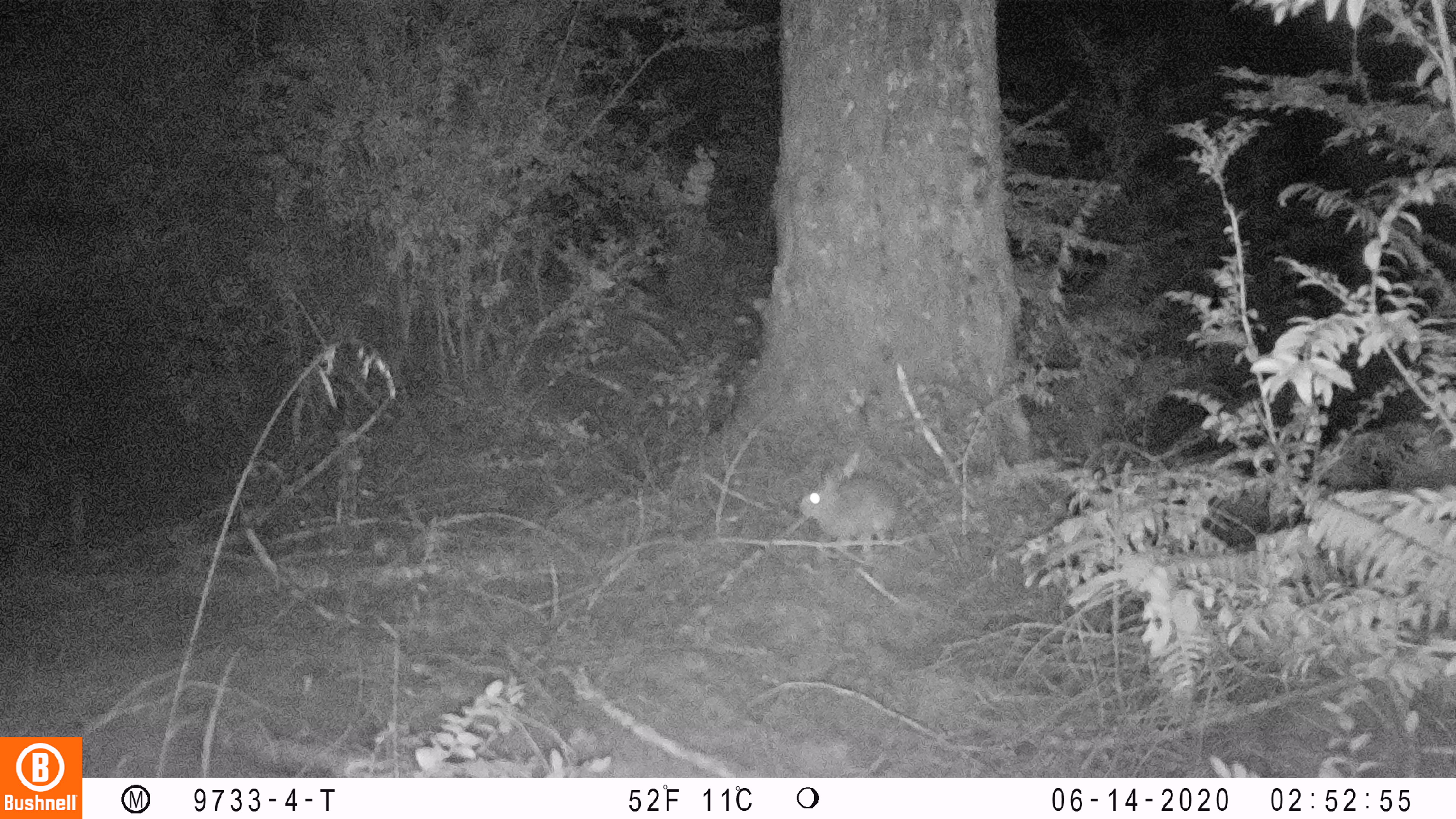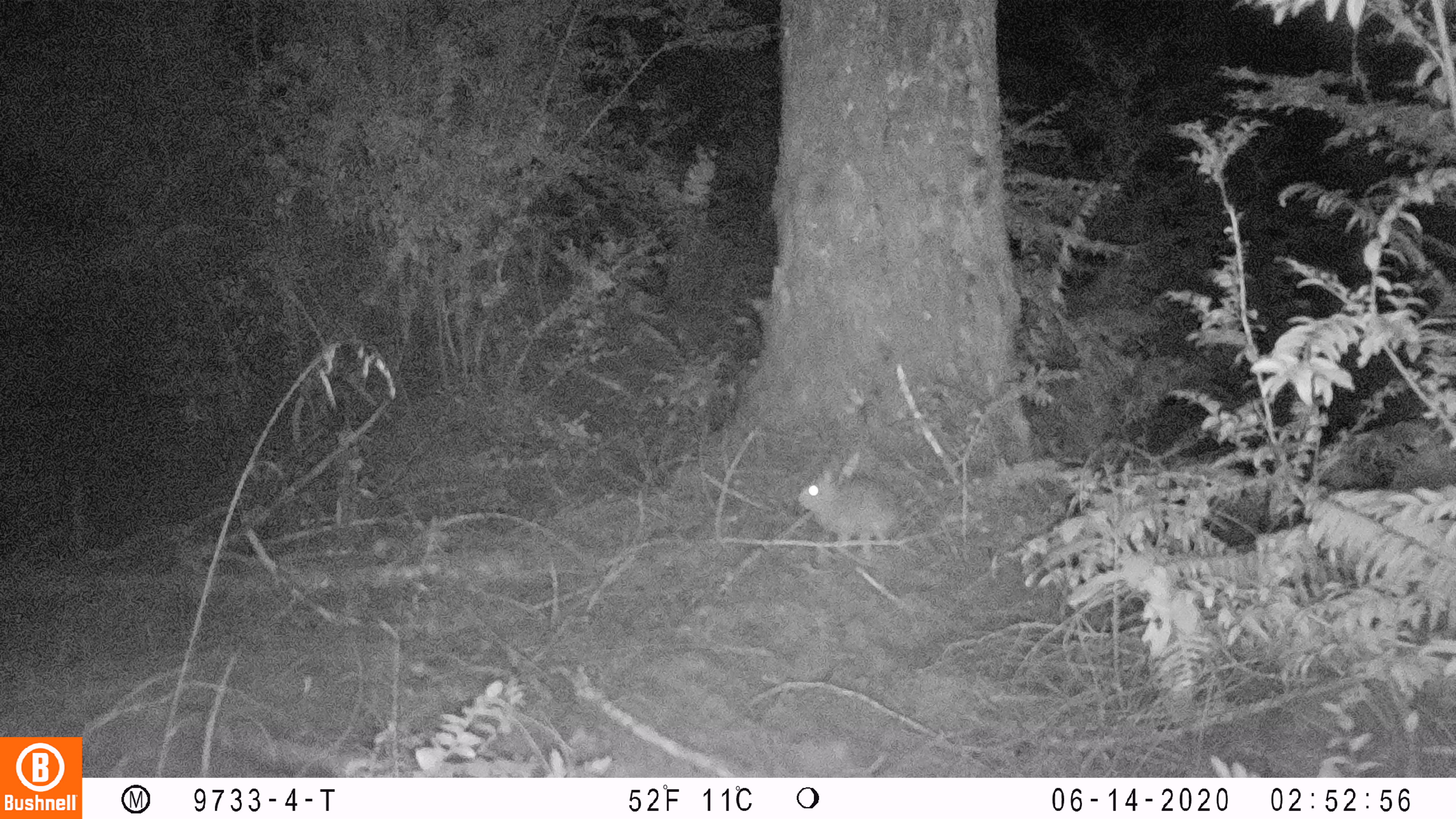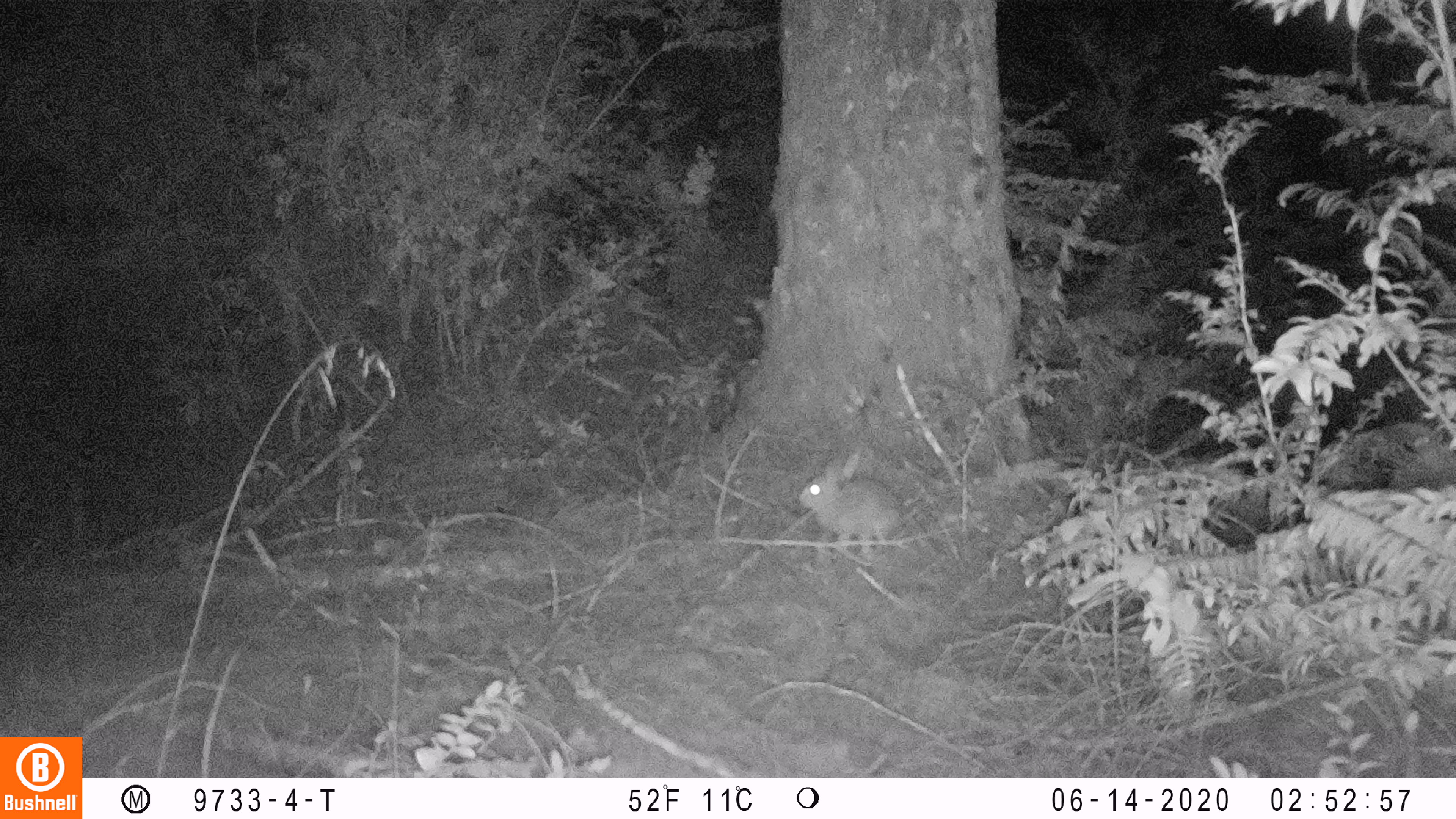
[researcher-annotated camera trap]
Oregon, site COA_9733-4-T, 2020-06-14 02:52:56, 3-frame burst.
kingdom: Animalia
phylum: Chordata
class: Mammalia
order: Lagomorpha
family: Leporidae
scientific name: Leporidae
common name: hares and rabbits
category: leporidae family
Leporidae family (hares and rabbits) (Leporidae).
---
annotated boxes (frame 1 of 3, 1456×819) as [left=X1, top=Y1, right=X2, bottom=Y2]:
leporidae family: [left=796, top=465, right=907, bottom=559]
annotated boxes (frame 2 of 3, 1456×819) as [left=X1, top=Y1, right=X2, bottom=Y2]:
leporidae family: [left=796, top=454, right=903, bottom=546]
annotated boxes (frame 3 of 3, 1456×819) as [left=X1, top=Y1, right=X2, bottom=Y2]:
leporidae family: [left=798, top=458, right=907, bottom=542]